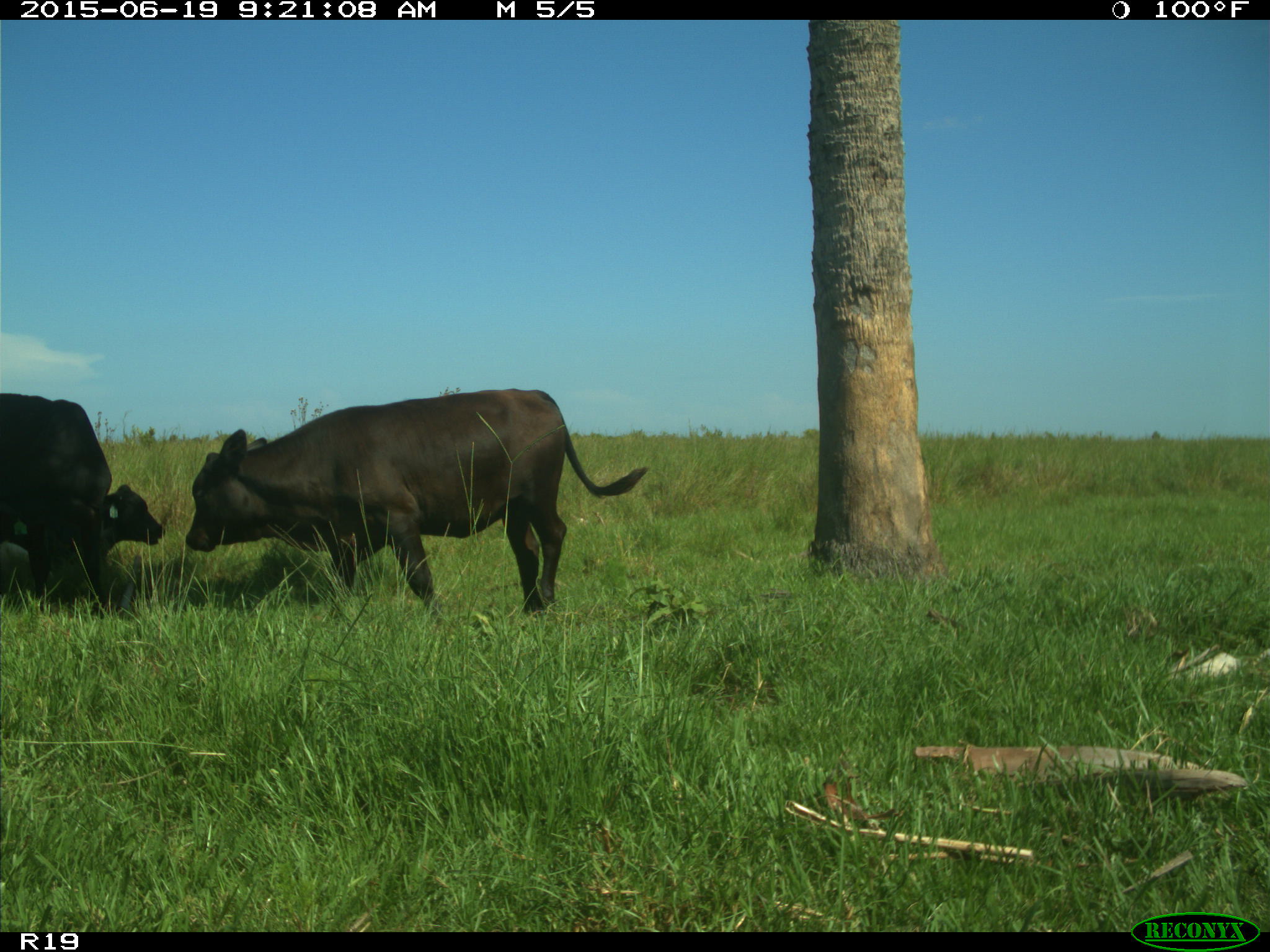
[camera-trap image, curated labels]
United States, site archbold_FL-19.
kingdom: Animalia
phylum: Chordata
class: Mammalia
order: Artiodactyla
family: Bovidae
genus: Bos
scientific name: Bos taurus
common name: domestic cow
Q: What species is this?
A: Bos taurus (domestic cow).